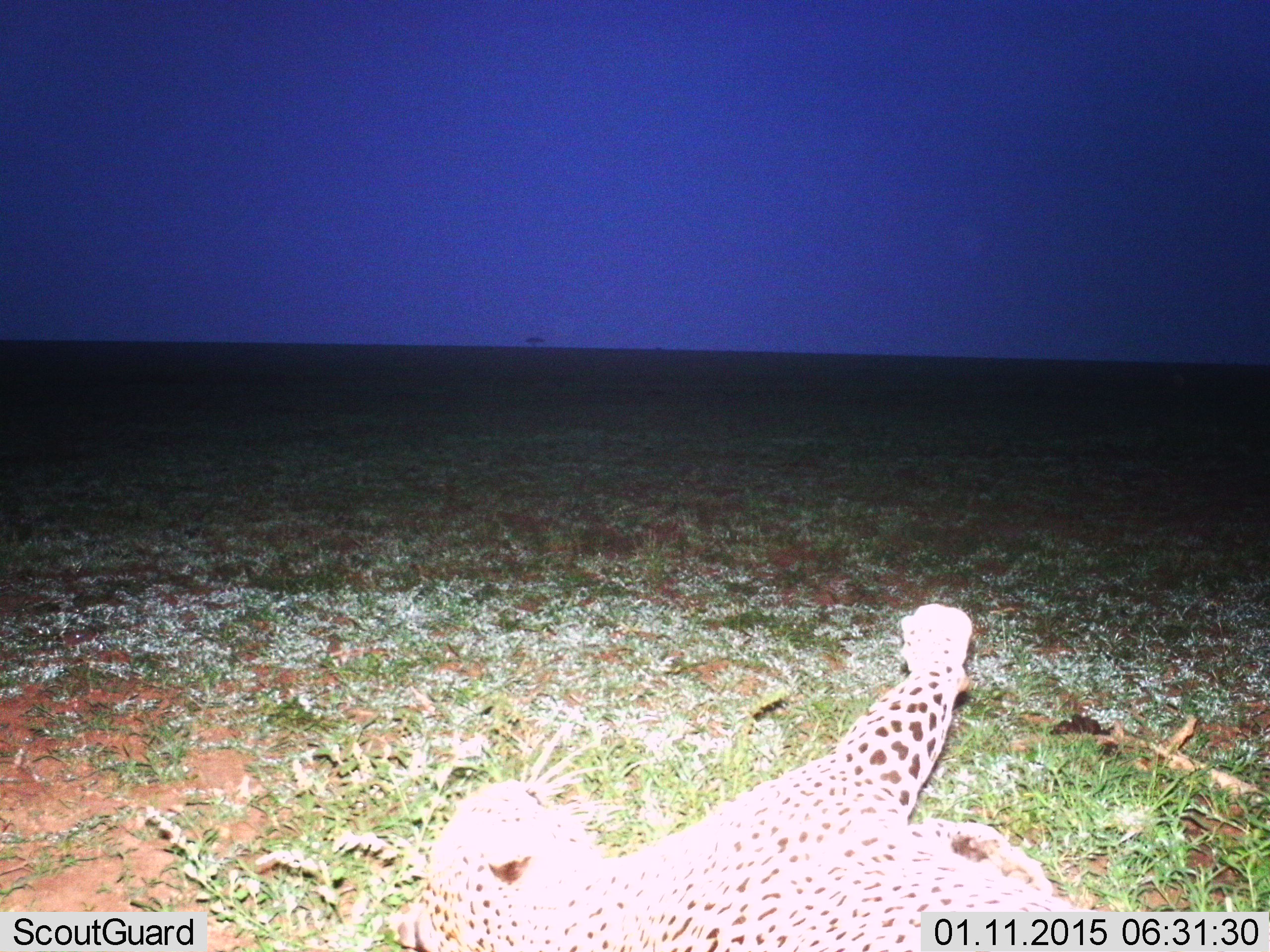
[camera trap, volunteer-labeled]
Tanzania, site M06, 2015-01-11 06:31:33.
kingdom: Animalia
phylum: Chordata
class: Mammalia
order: Carnivora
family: Felidae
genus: Acinonyx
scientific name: Acinonyx jubatus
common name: cheetah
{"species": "cheetah (Acinonyx jubatus)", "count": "1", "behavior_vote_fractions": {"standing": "0%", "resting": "90%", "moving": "0%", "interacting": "10%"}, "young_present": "0%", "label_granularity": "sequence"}